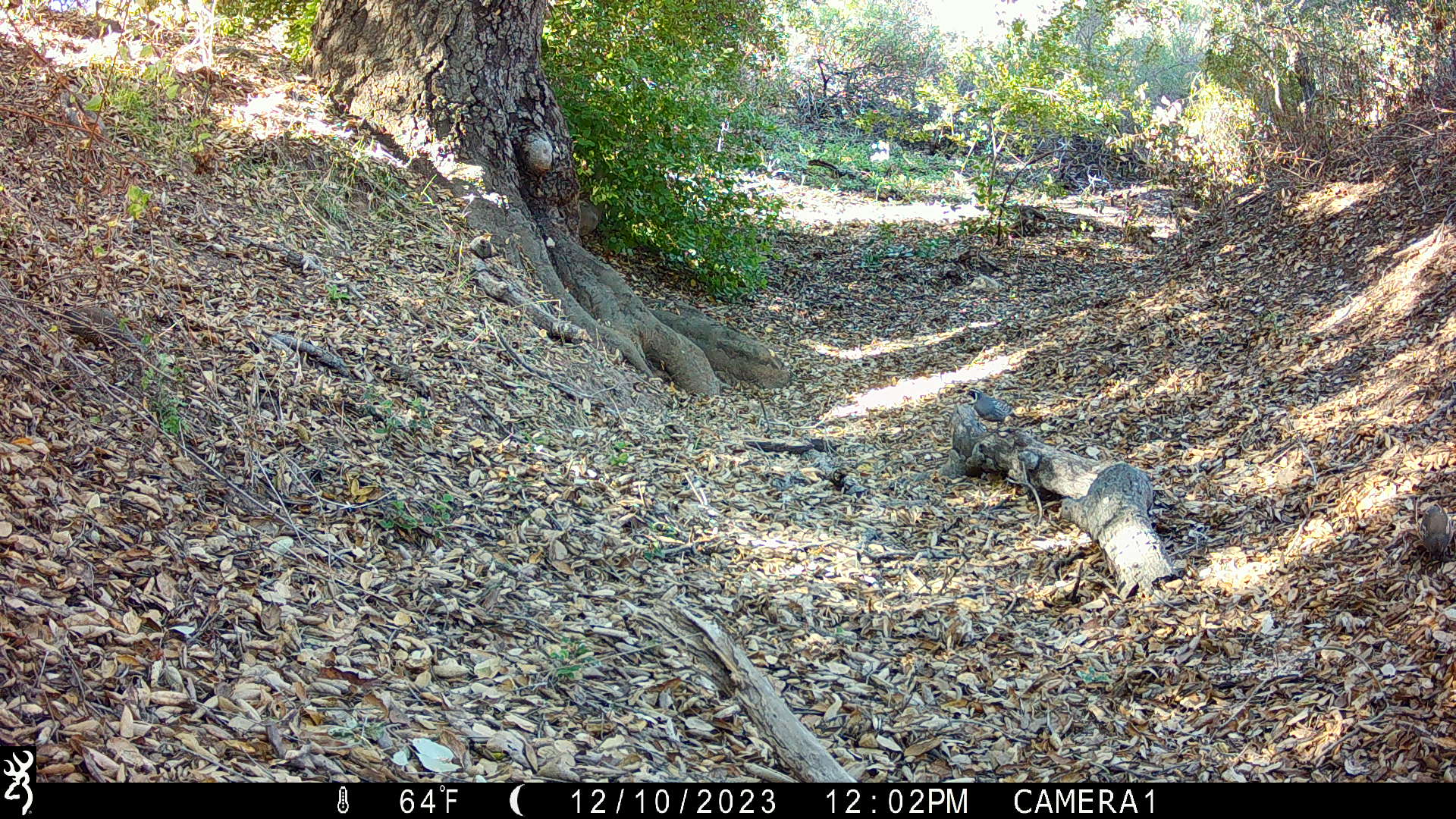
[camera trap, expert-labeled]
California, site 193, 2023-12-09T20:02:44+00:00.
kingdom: Animalia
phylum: Chordata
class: Aves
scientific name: Aves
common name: bird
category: unknown bird